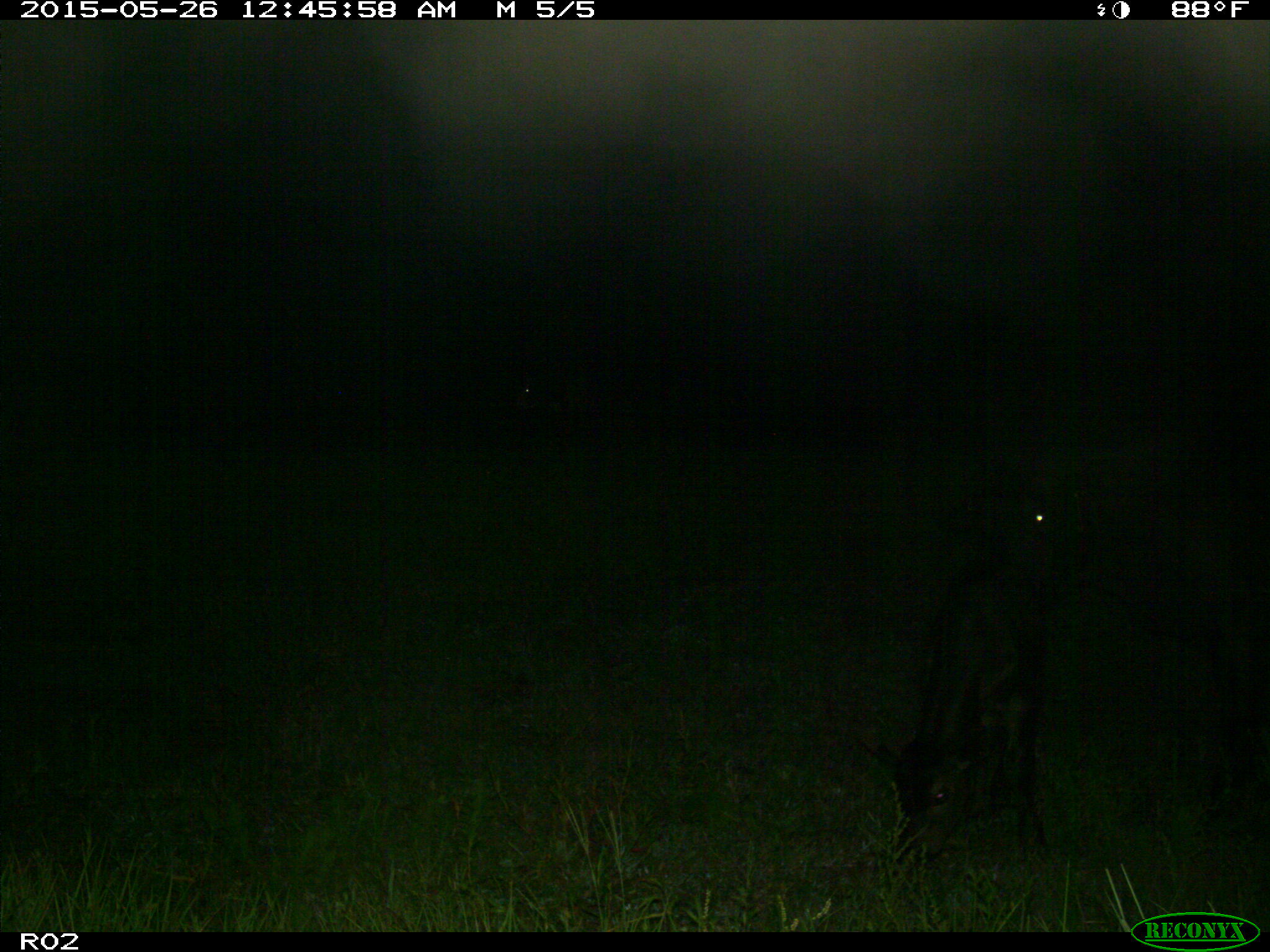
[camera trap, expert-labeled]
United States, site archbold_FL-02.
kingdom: Animalia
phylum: Chordata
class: Mammalia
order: Artiodactyla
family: Bovidae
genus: Bos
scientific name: Bos taurus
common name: domestic cow